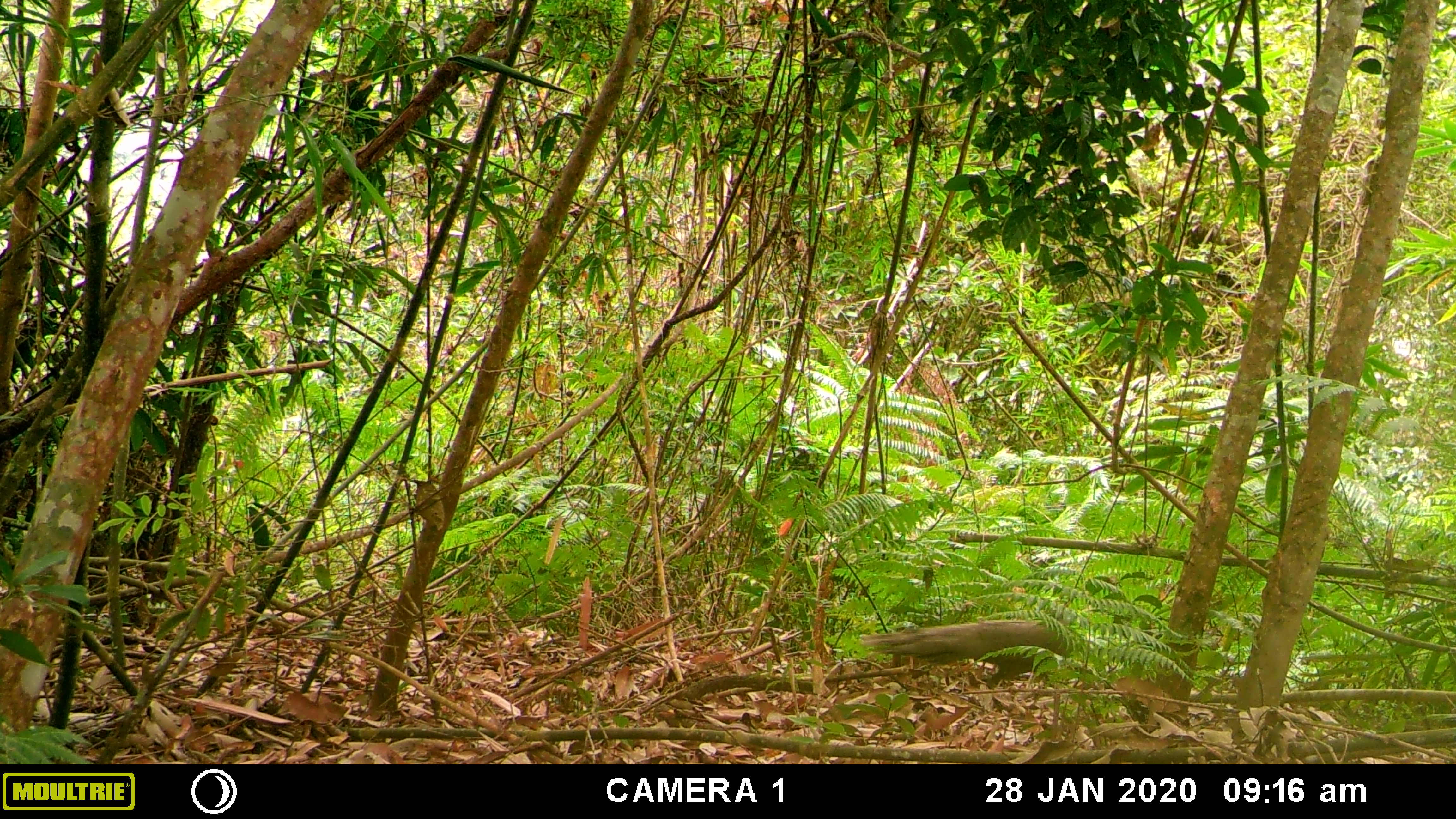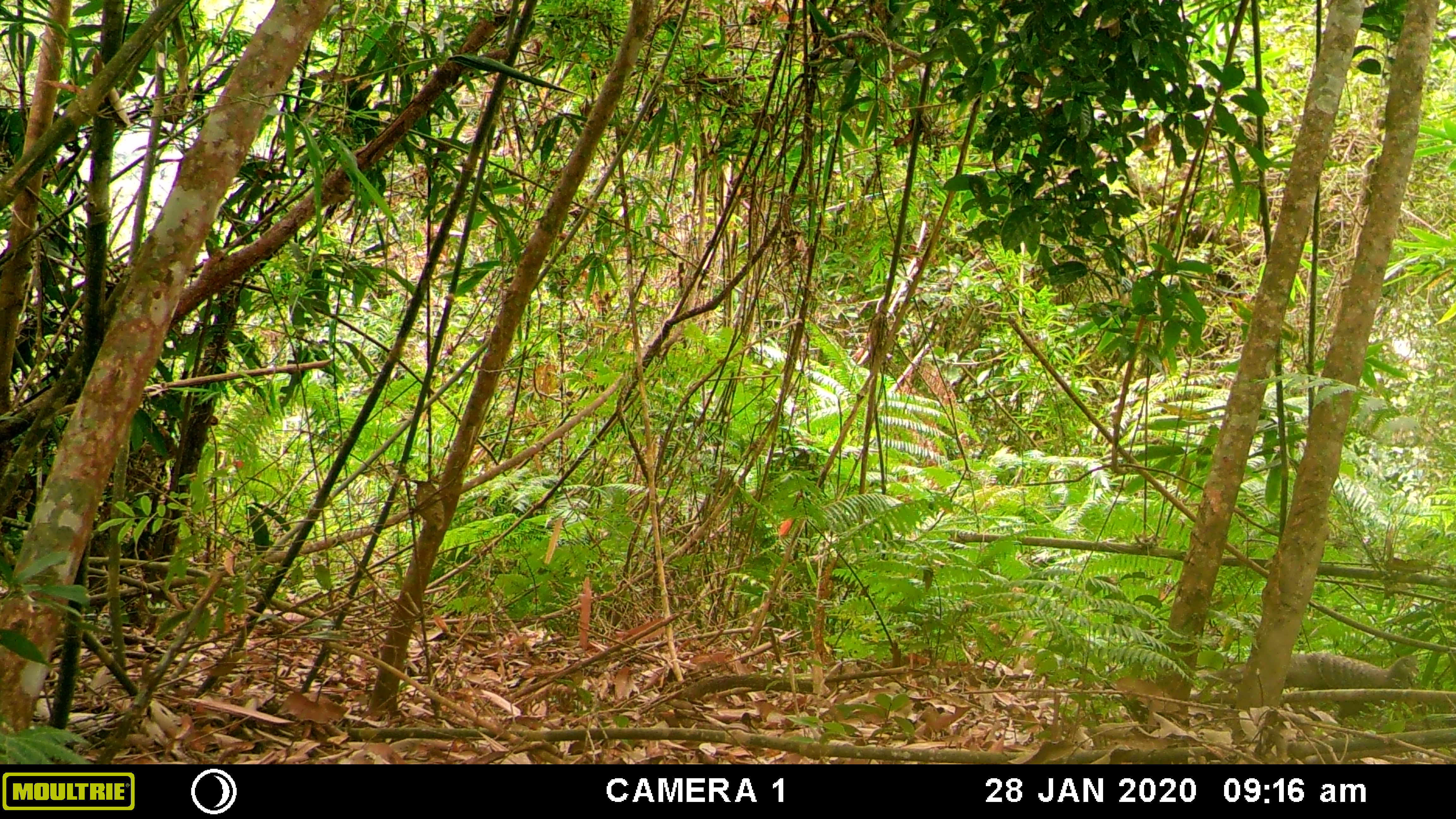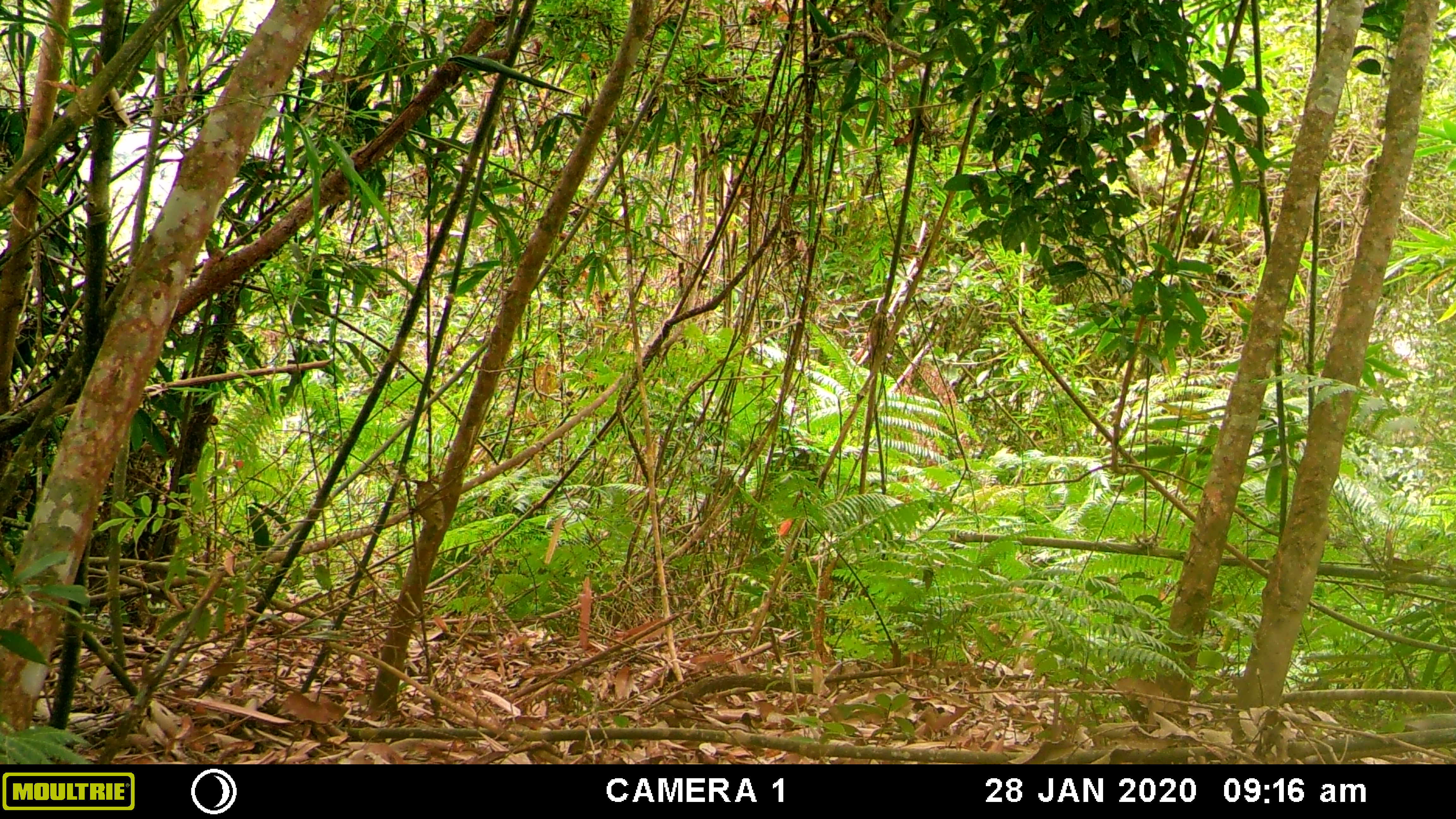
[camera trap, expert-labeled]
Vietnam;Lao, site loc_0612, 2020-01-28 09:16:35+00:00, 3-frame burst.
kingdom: Animalia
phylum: Chordata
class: Aves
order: Galliformes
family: Phasianidae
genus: Polyplectron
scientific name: Polyplectron bicalcaratum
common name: gray peacock-pheasant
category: grey peacock pheasant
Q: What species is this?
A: Grey peacock pheasant (gray peacock-pheasant) (Polyplectron bicalcaratum).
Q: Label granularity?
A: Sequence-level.